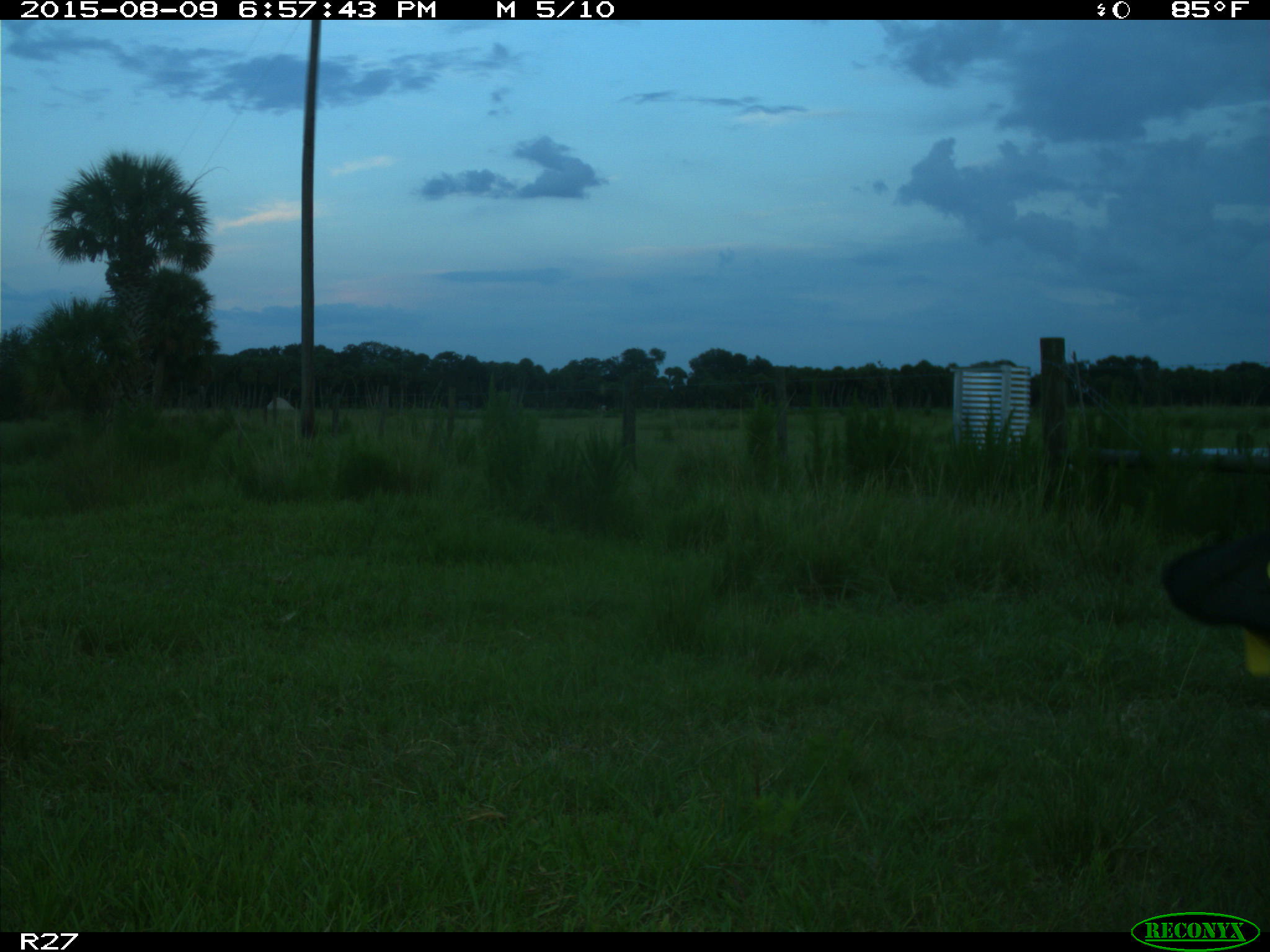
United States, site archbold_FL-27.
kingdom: Animalia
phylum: Chordata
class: Mammalia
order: Artiodactyla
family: Bovidae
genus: Bos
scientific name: Bos taurus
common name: domestic cow